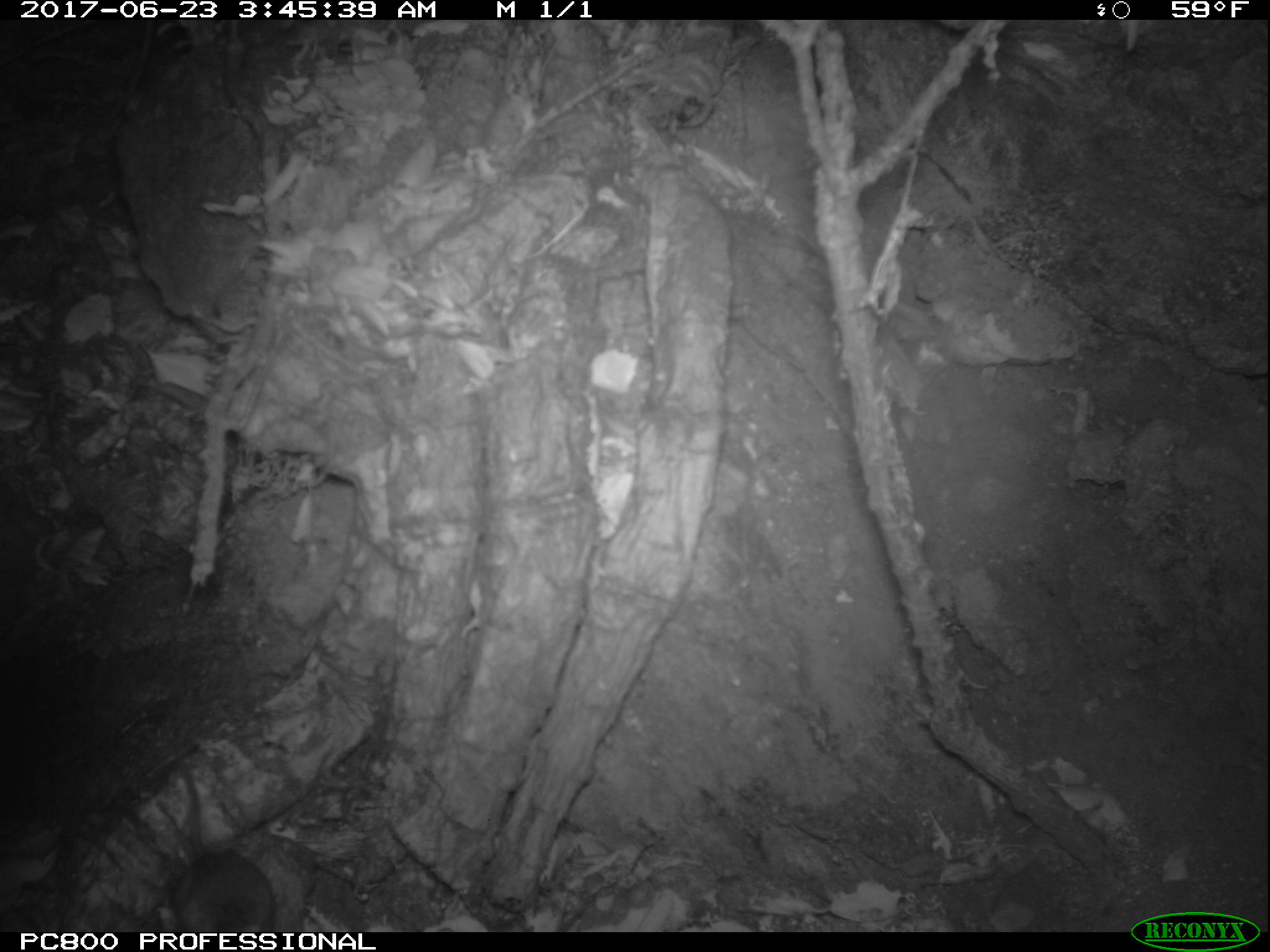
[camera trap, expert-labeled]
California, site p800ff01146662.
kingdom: Animalia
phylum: Chordata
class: Mammalia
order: Rodentia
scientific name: Rodentia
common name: rodent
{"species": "rodent (Rodentia)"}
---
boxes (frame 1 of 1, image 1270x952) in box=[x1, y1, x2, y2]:
rodent: box=[168, 745, 275, 933]